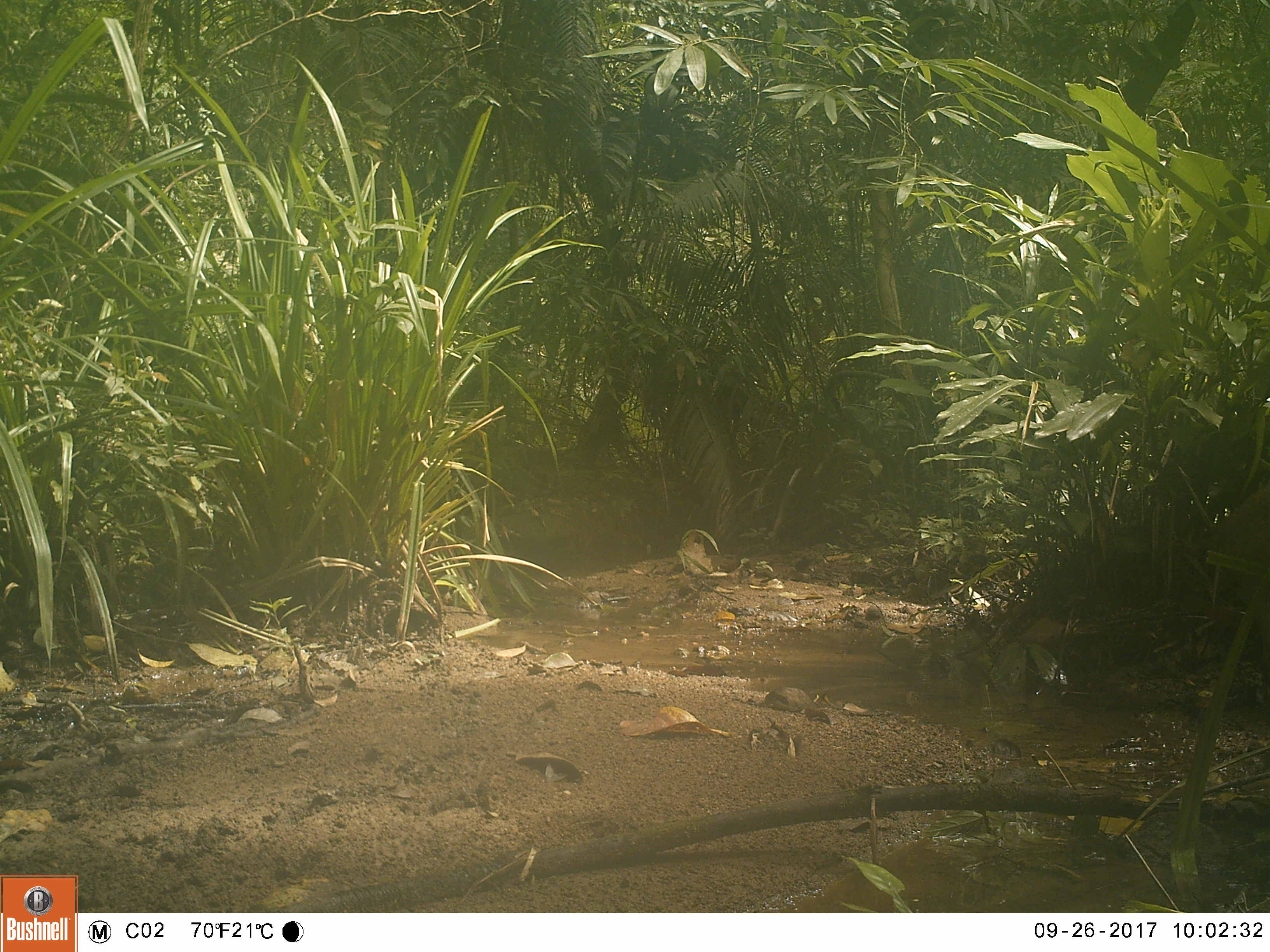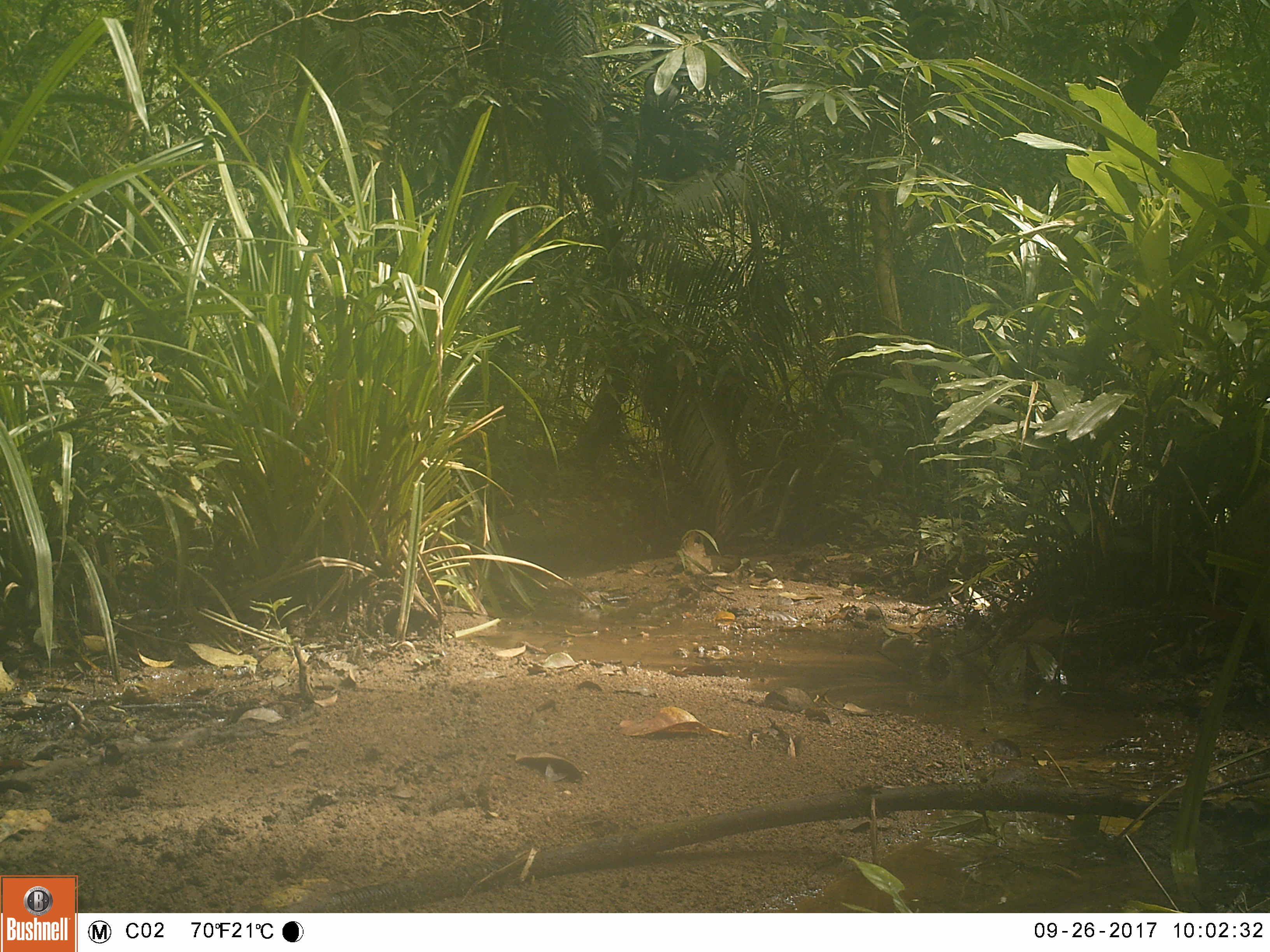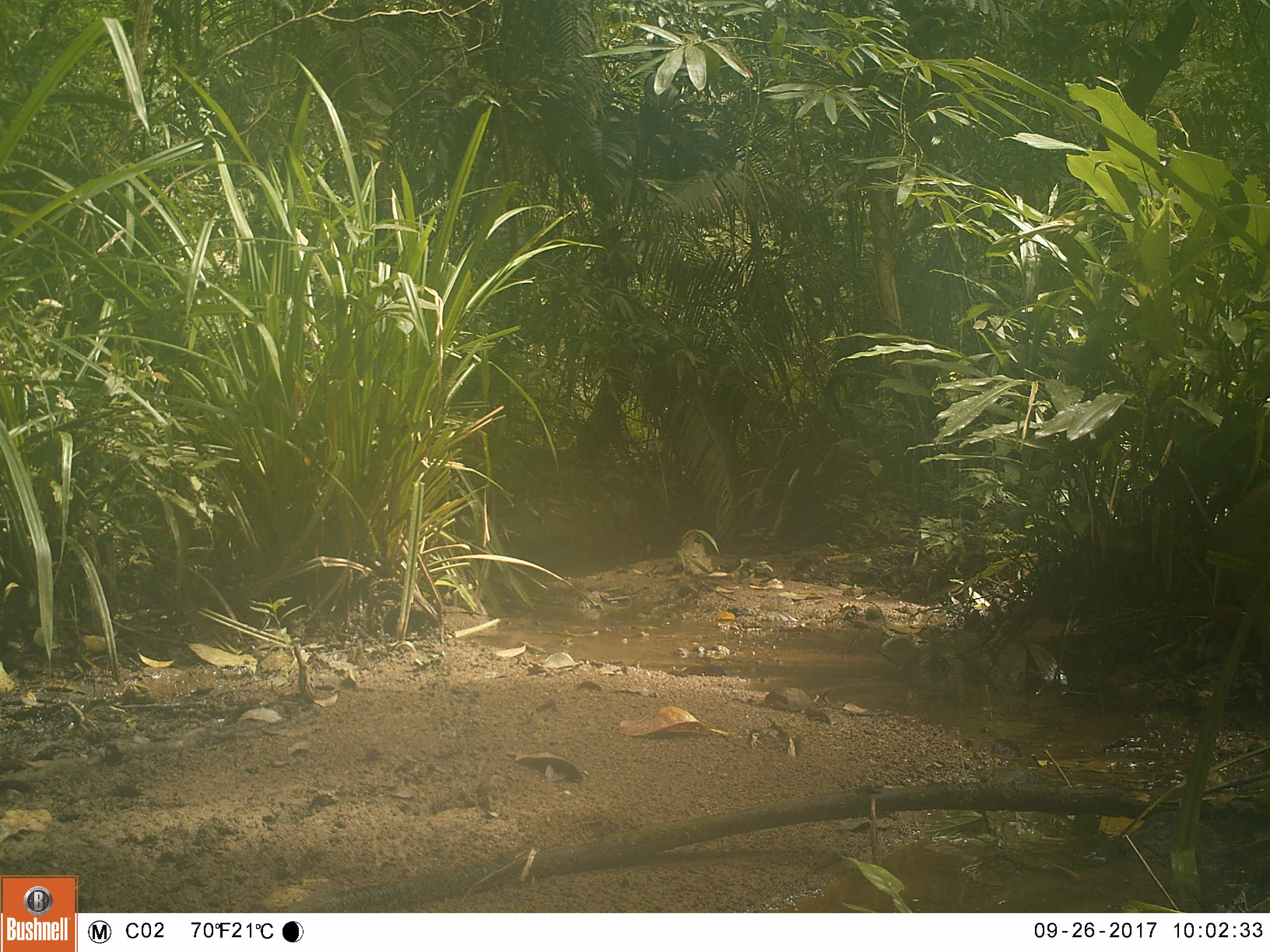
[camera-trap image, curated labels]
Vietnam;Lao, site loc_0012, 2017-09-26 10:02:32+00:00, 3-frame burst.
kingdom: Animalia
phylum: Chordata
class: Mammalia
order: Artiodactyla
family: Suidae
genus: Sus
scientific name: Sus scrofa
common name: eurasian wild pig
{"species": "eurasian wild pig (Sus scrofa)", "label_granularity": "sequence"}